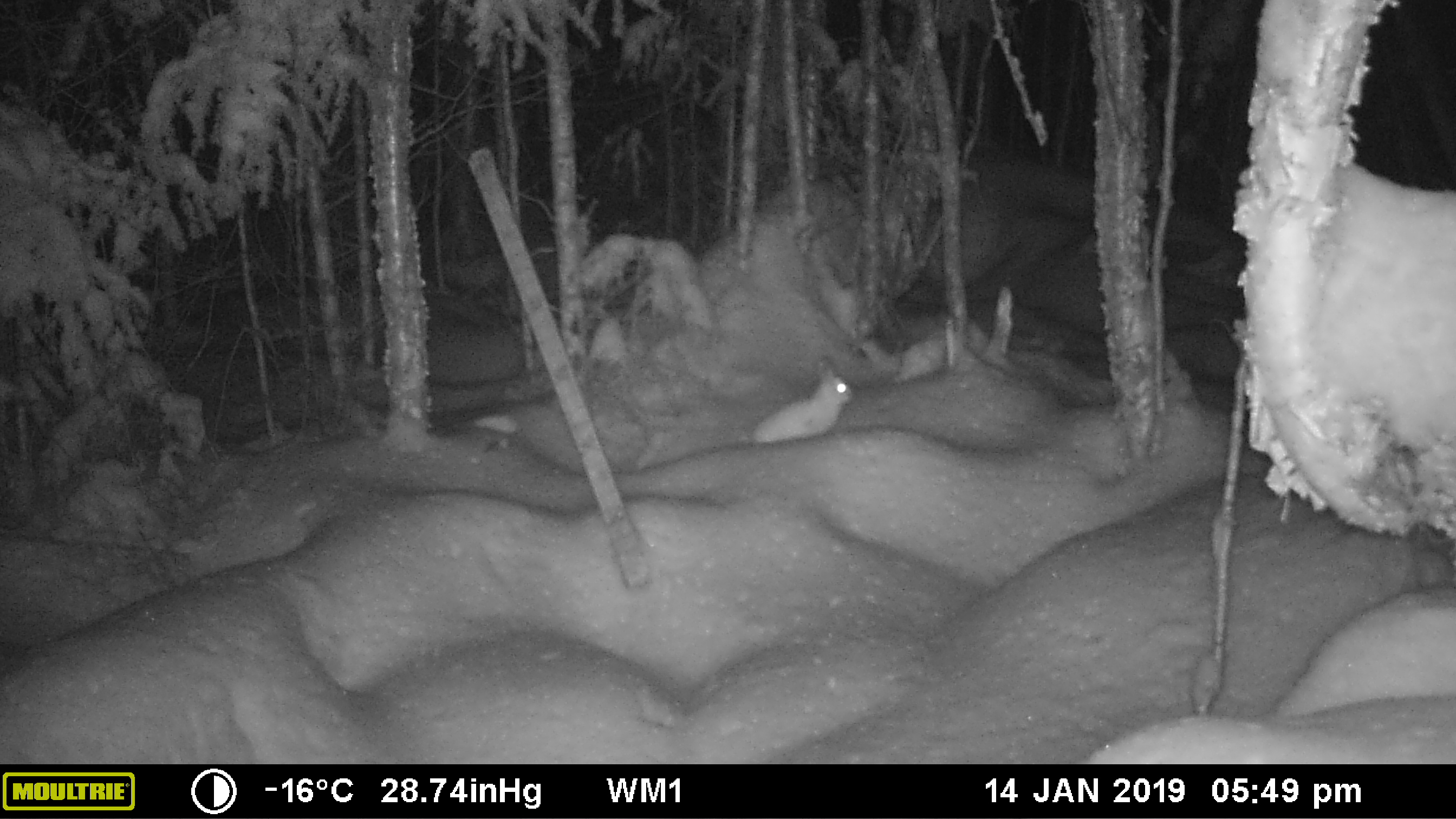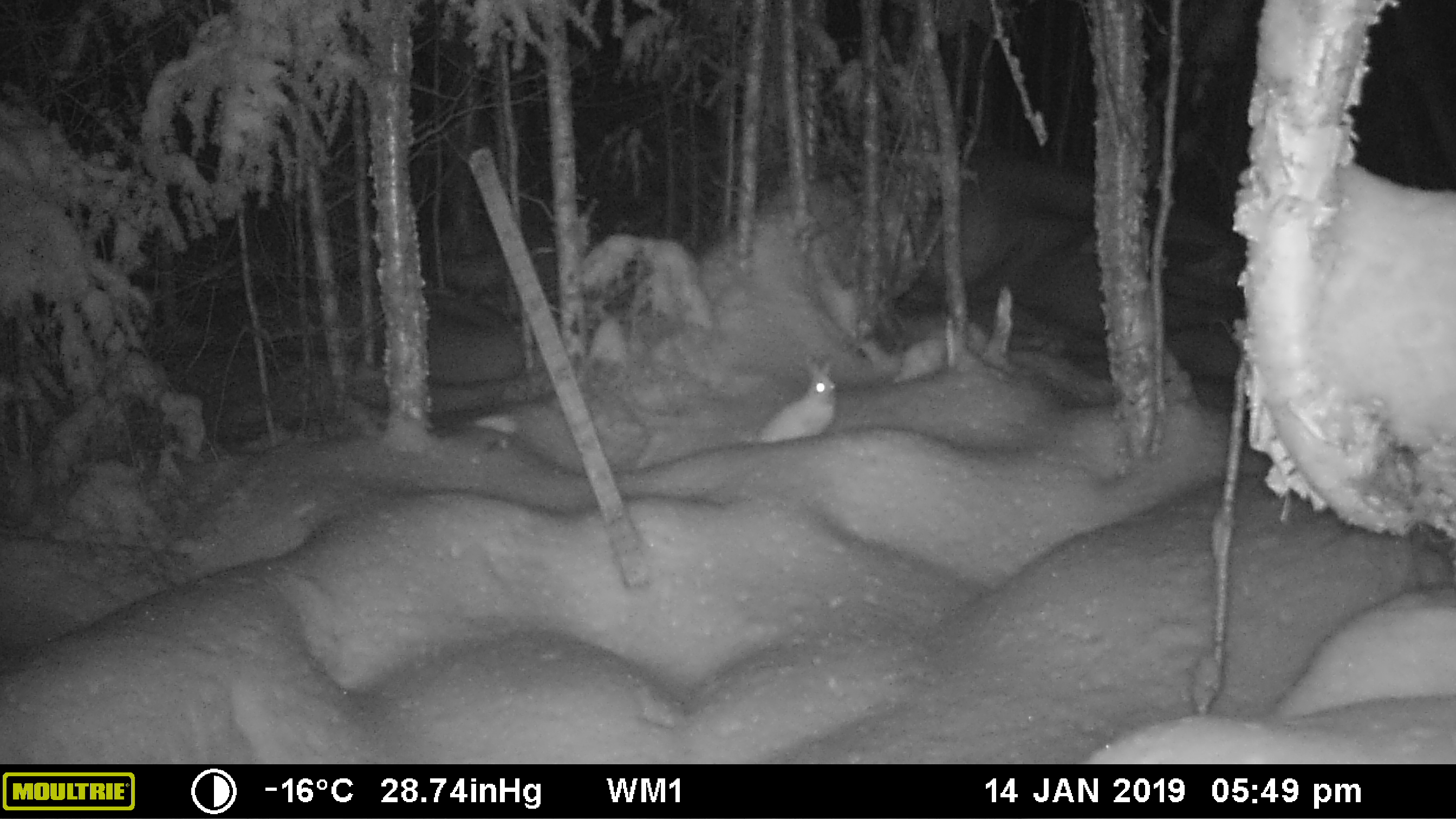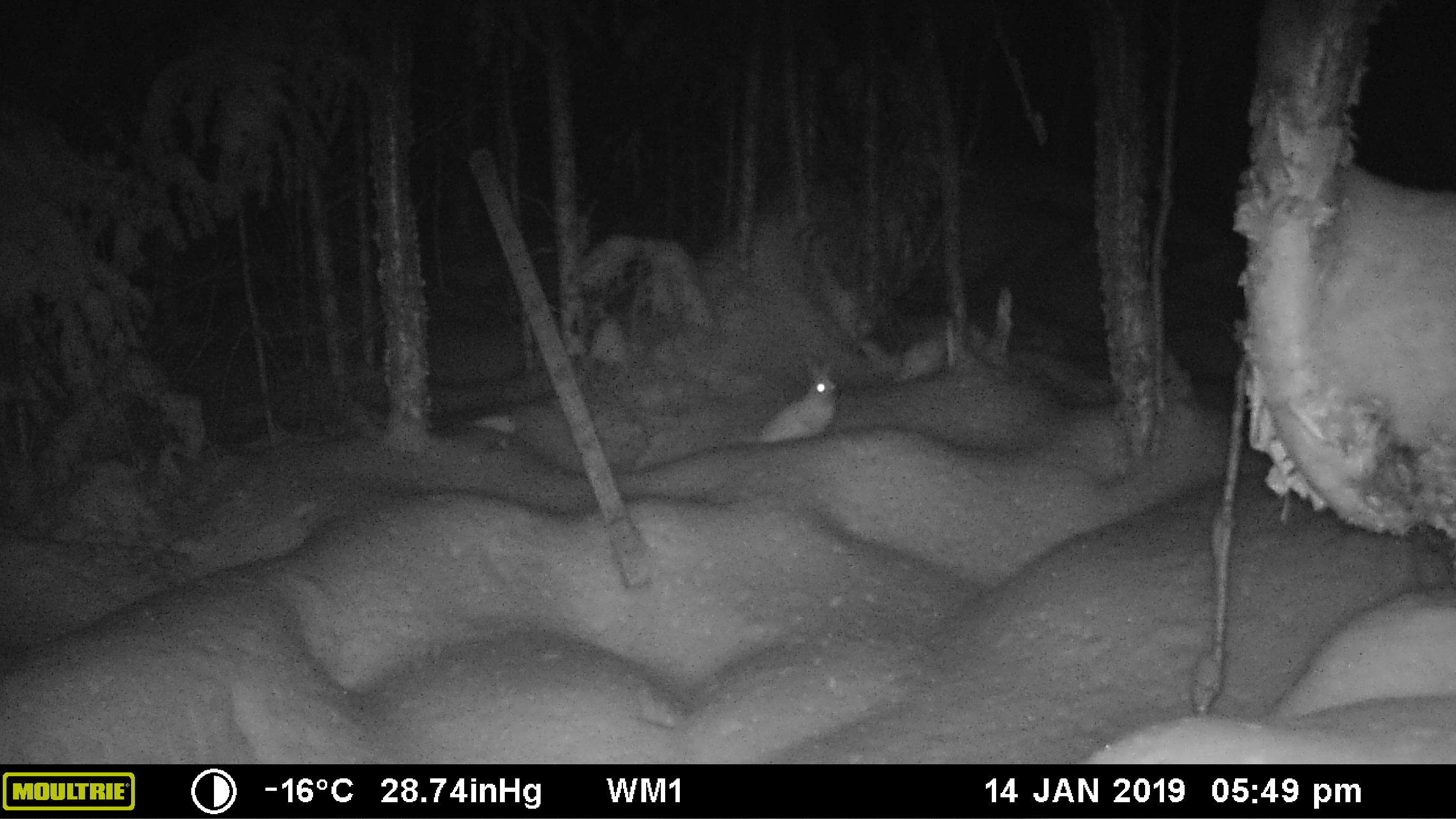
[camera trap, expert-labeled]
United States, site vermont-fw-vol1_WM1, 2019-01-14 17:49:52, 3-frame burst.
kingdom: Animalia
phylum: Chordata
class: Mammalia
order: Lagomorpha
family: Leporidae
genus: Lepus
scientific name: Lepus americanus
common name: snowshoe hare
Snowshoe hare (Lepus americanus).